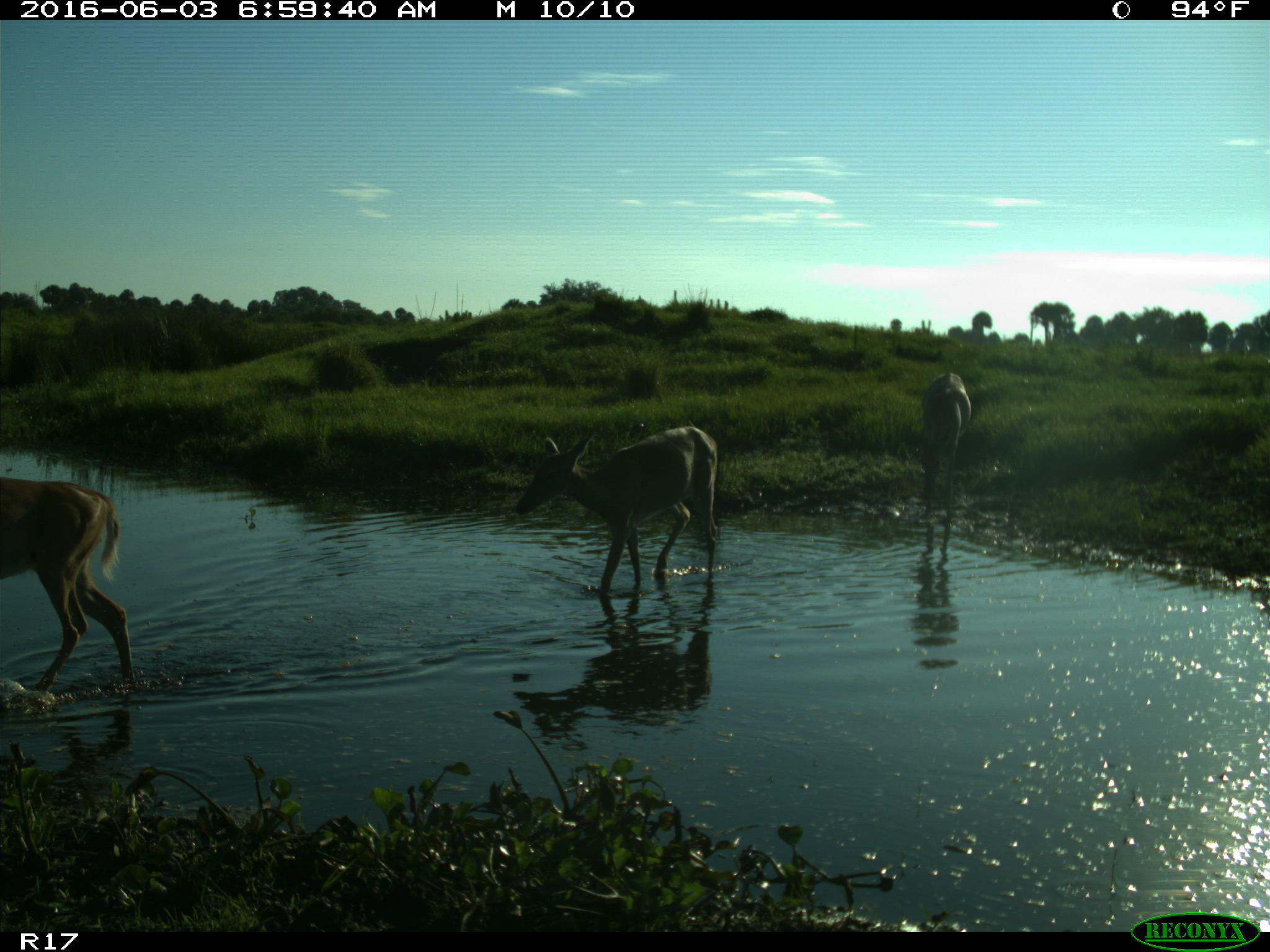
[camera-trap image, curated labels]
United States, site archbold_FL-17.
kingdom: Animalia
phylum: Chordata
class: Mammalia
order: Artiodactyla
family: Cervidae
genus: Odocoileus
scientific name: Odocoileus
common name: deer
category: unidentified deer